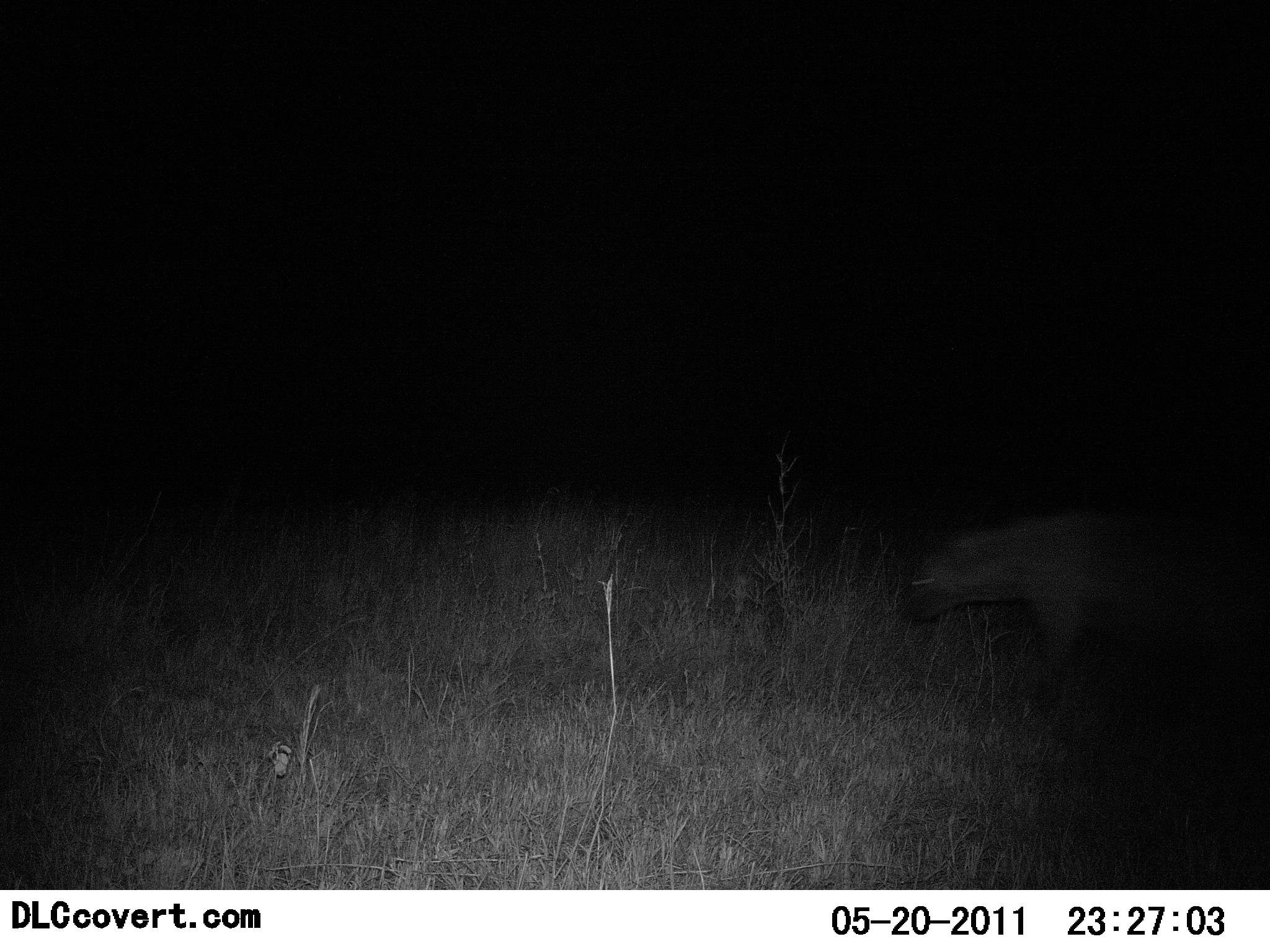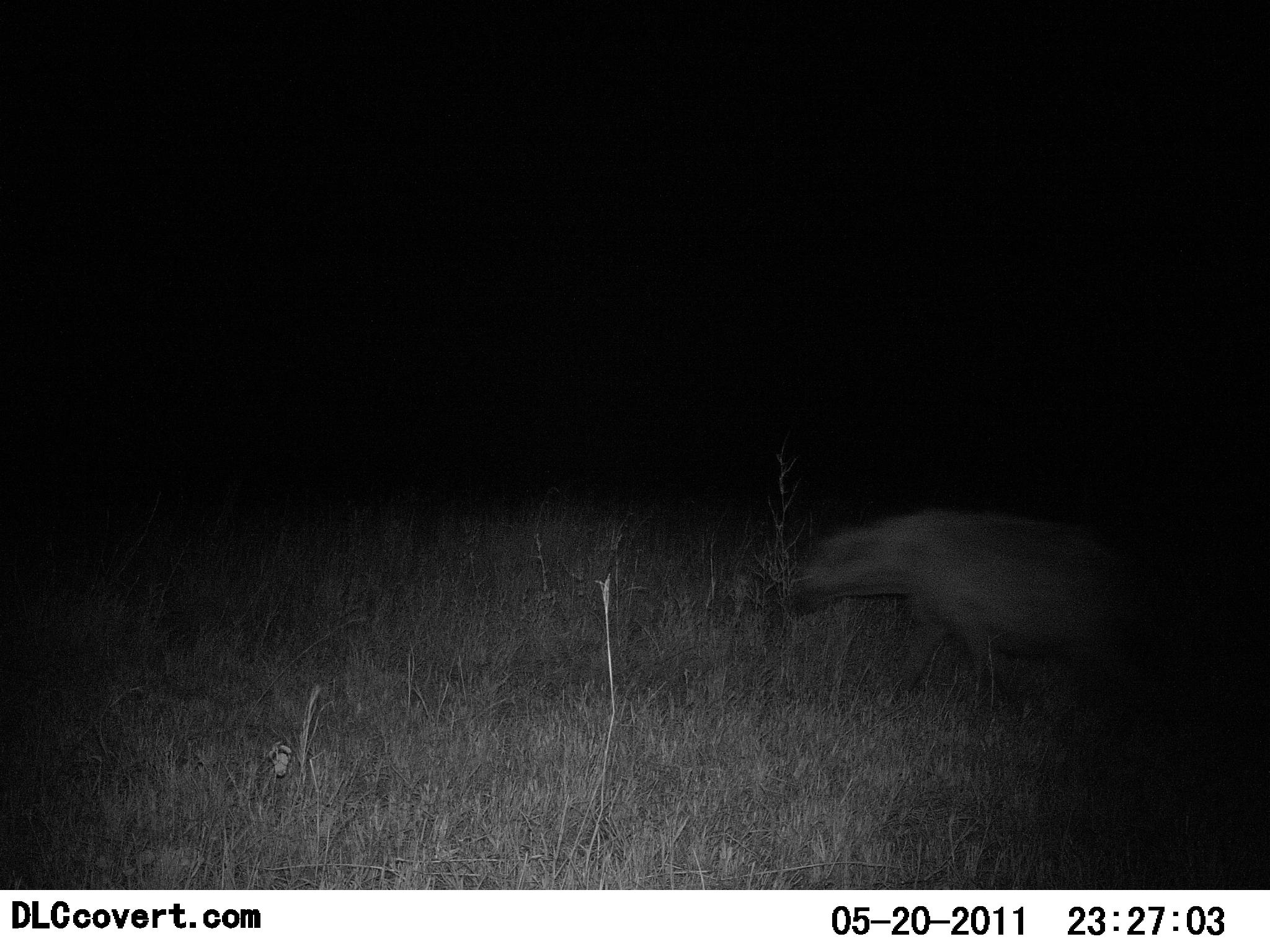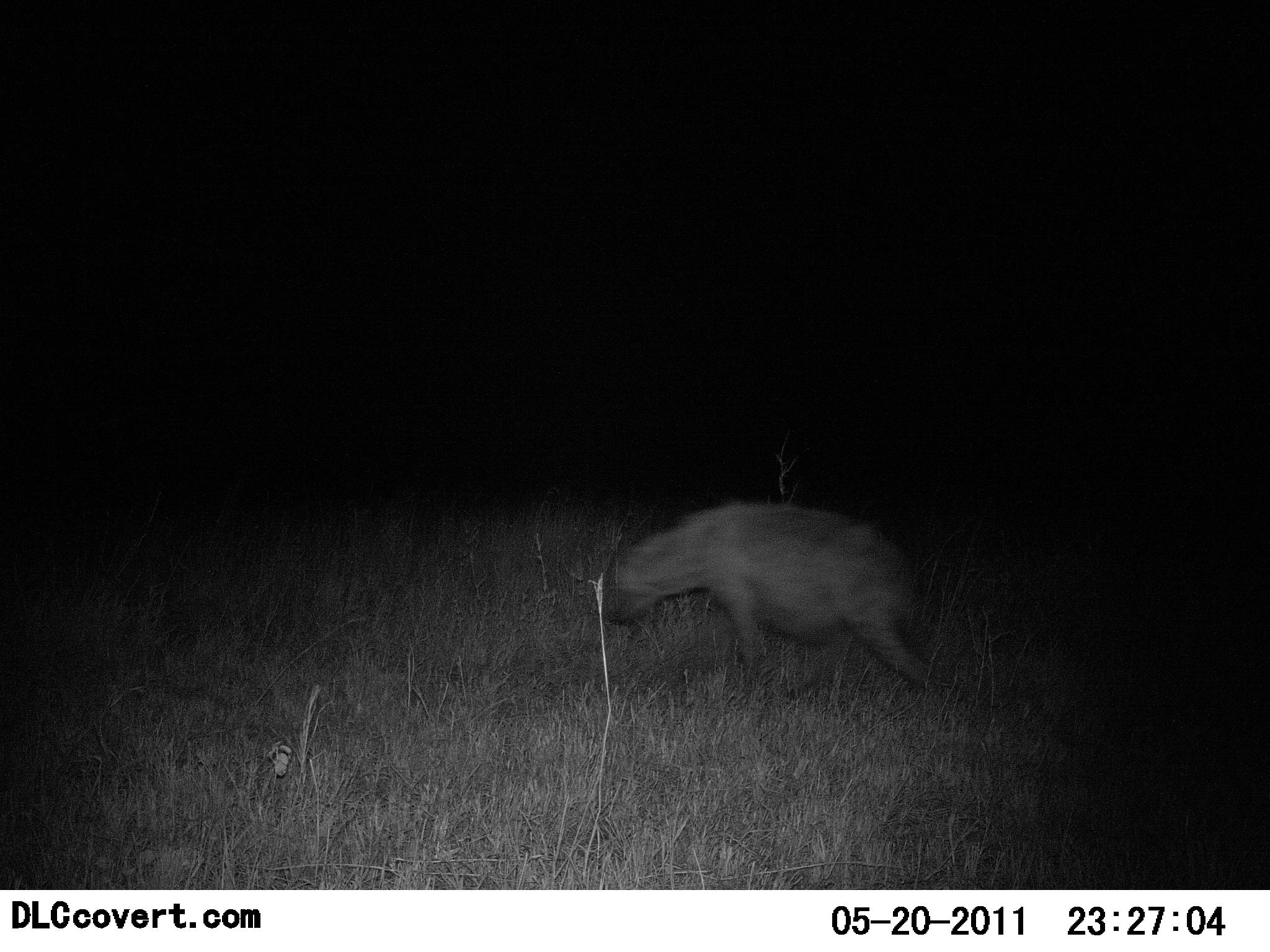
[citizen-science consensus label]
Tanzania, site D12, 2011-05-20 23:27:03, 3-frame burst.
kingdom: Animalia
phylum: Chordata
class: Mammalia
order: Carnivora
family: Hyaenidae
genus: Crocuta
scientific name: Crocuta crocuta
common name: spotted hyena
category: hyenaspotted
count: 1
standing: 0%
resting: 0%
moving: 100%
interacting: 0%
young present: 0%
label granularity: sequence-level